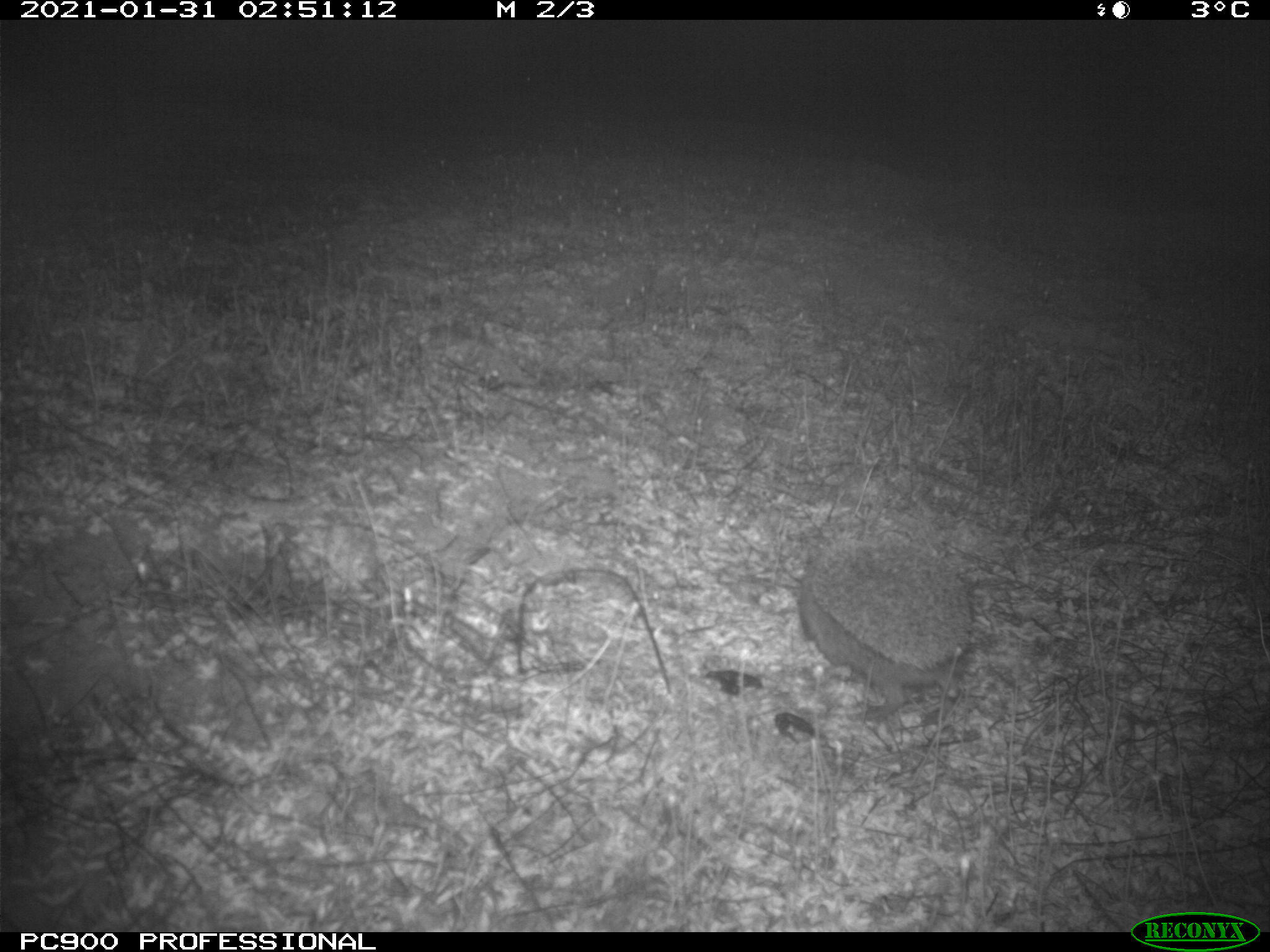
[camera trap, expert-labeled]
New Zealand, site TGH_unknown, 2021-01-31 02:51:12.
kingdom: Animalia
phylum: Chordata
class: Mammalia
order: Eulipotyphla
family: Erinaceidae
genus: Erinaceus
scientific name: Erinaceus europaeus europaeus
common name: european hedgehog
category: hedgehog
Hedgehog (european hedgehog) (Erinaceus europaeus europaeus).